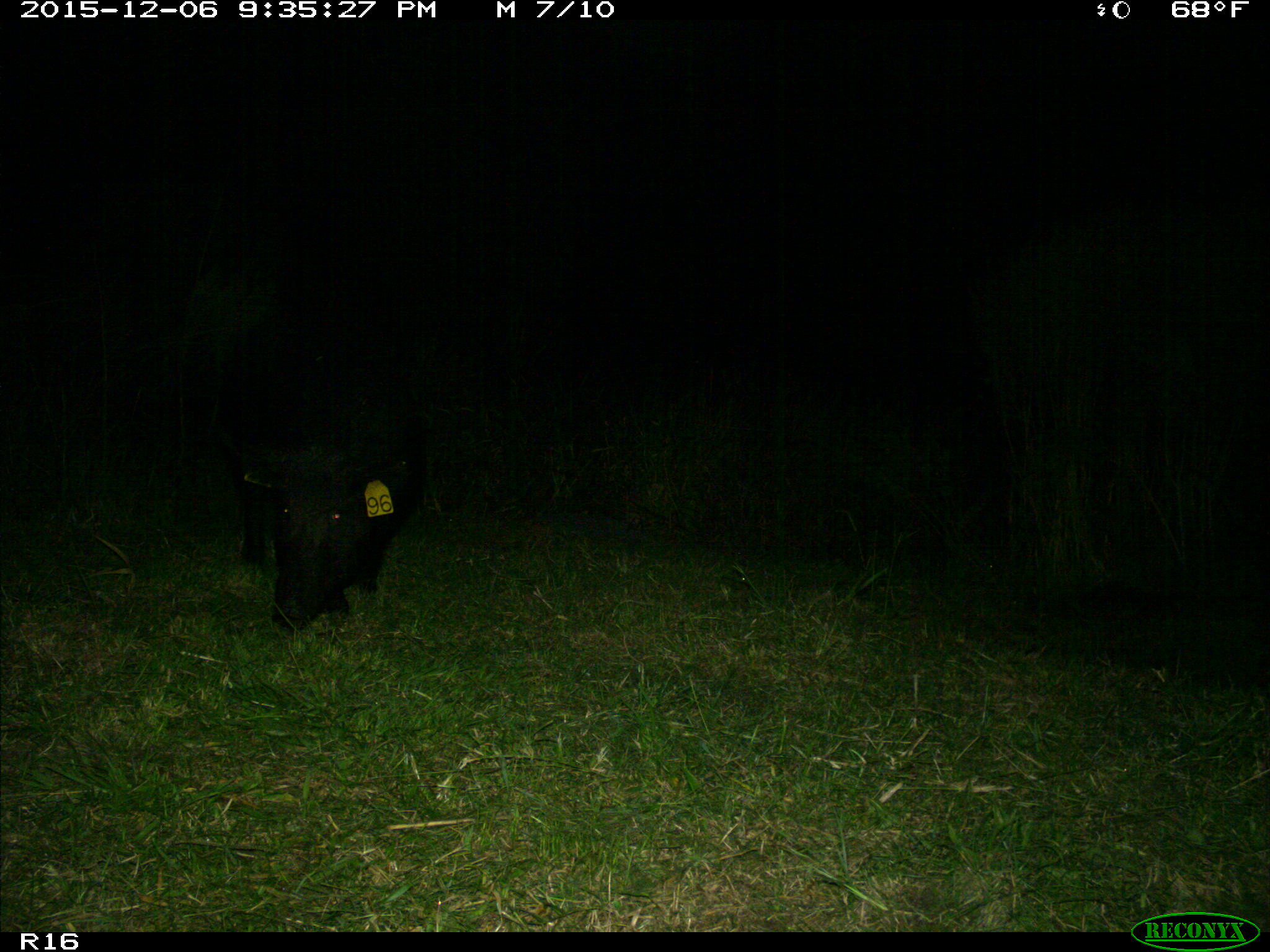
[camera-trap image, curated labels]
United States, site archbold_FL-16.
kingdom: Animalia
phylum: Chordata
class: Mammalia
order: Artiodactyla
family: Suidae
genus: Sus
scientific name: Sus scrofa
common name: wild boar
Sus scrofa (wild boar).